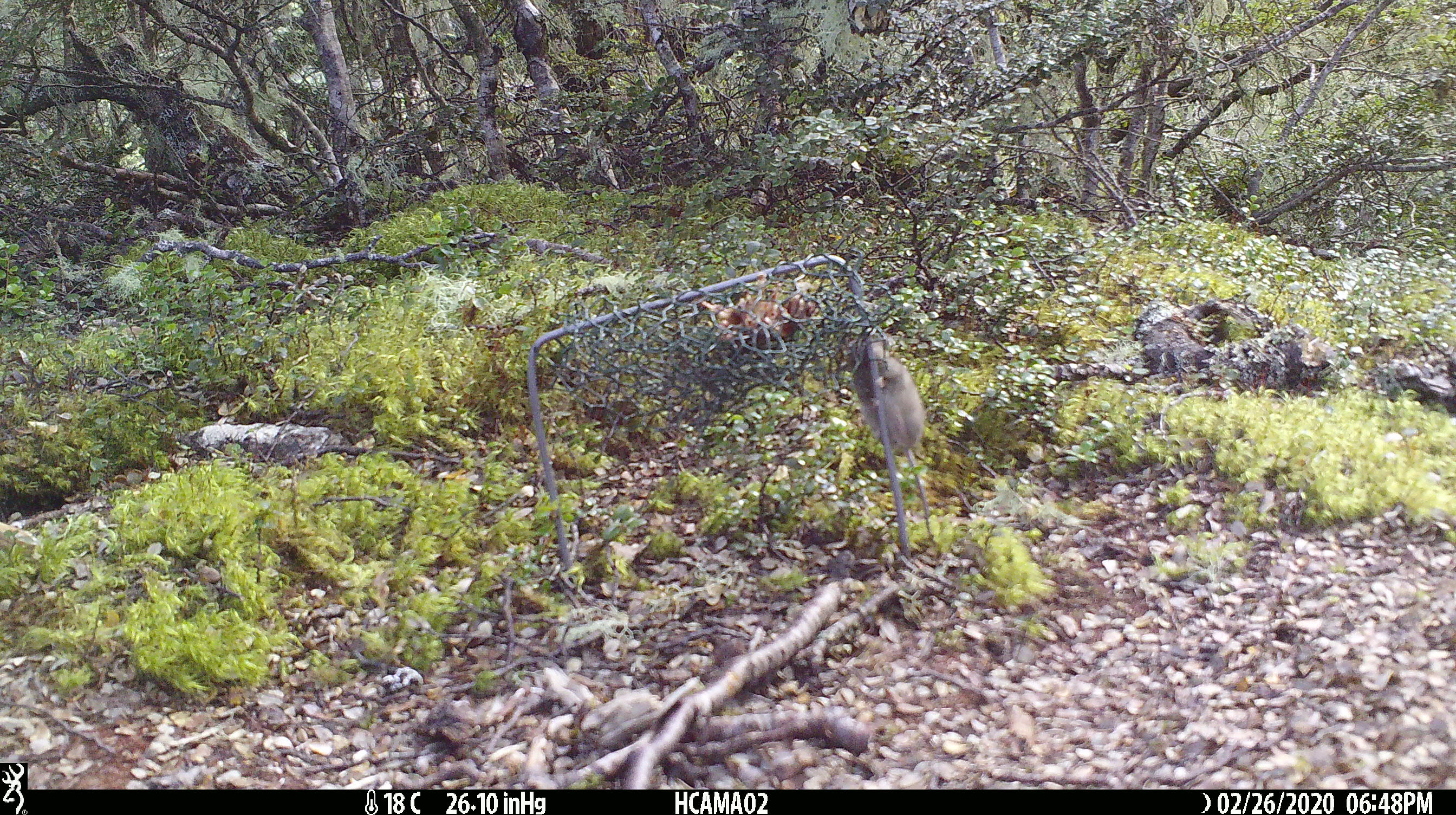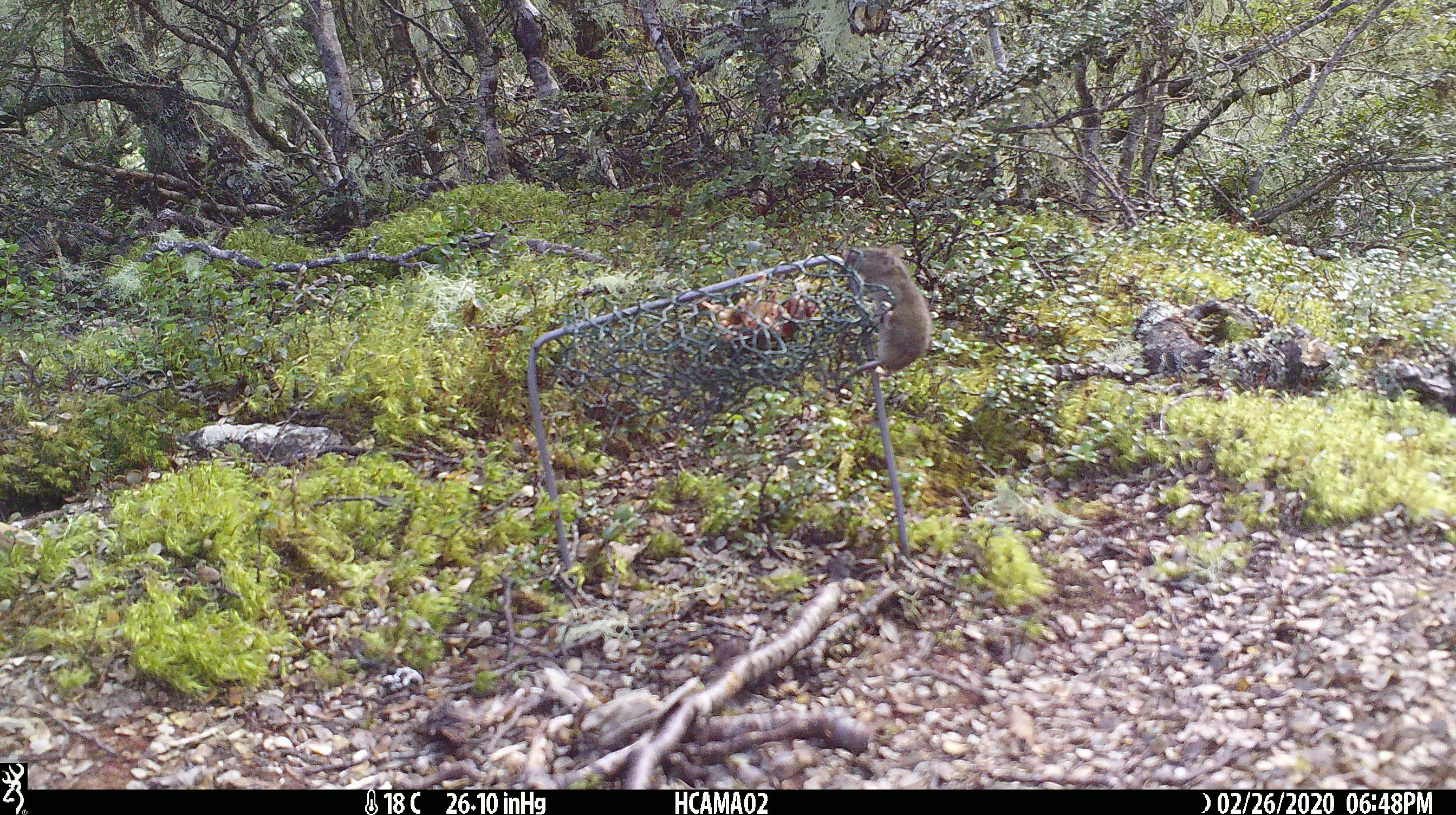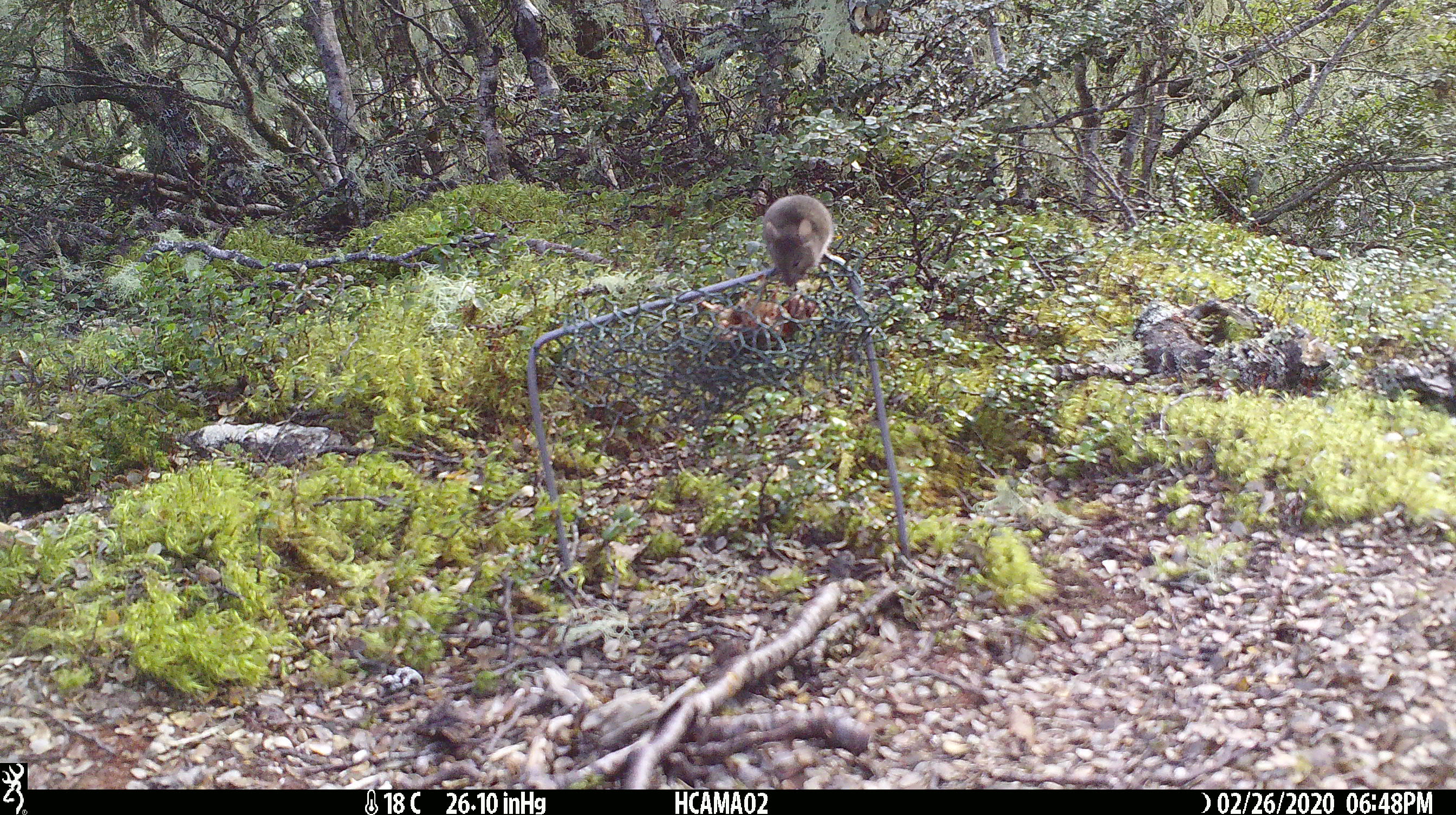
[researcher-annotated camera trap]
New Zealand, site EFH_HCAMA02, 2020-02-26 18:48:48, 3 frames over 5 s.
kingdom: Animalia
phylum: Chordata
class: Mammalia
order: Rodentia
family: Muridae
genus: Mus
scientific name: Mus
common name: mouse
Mouse (Mus).